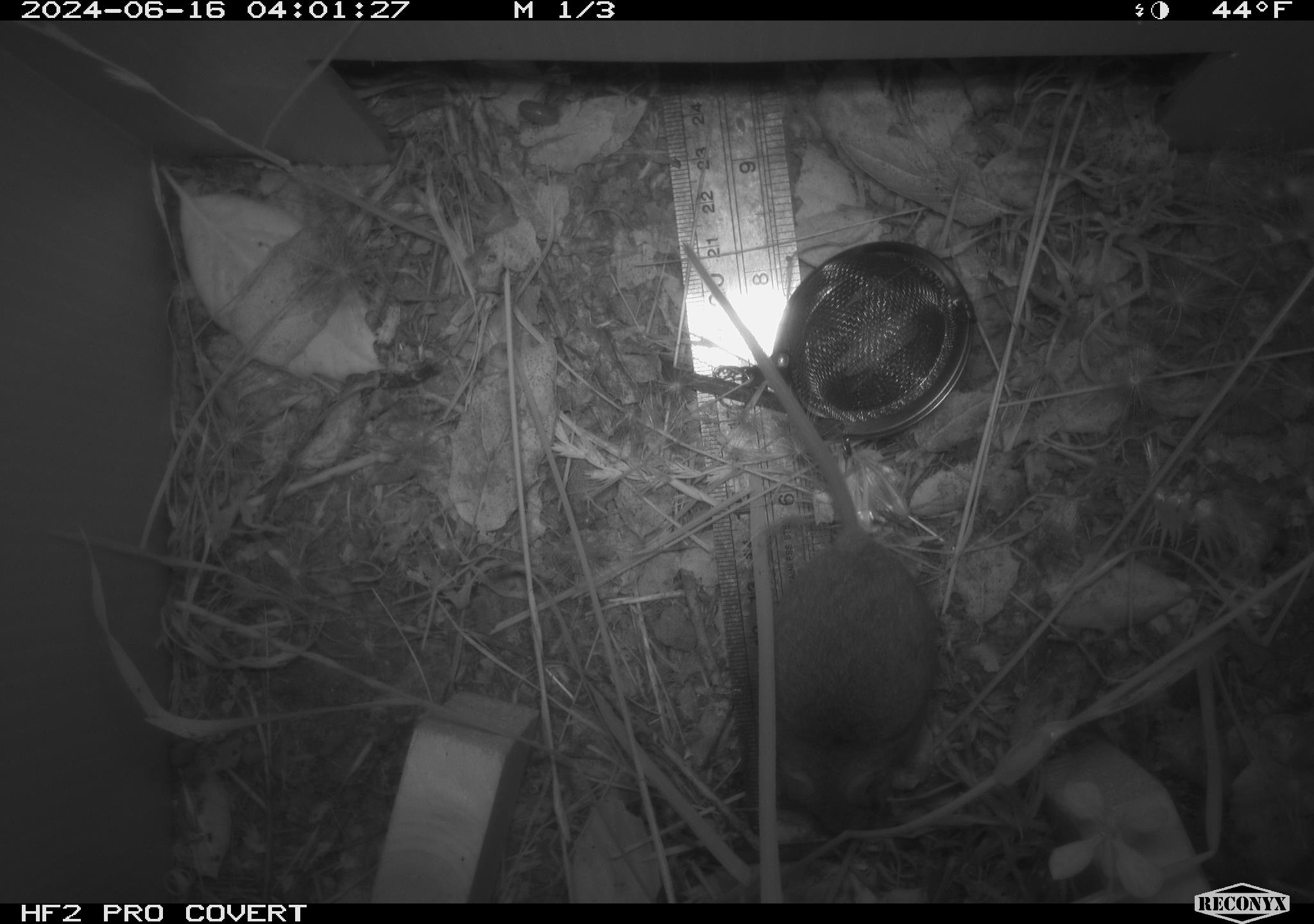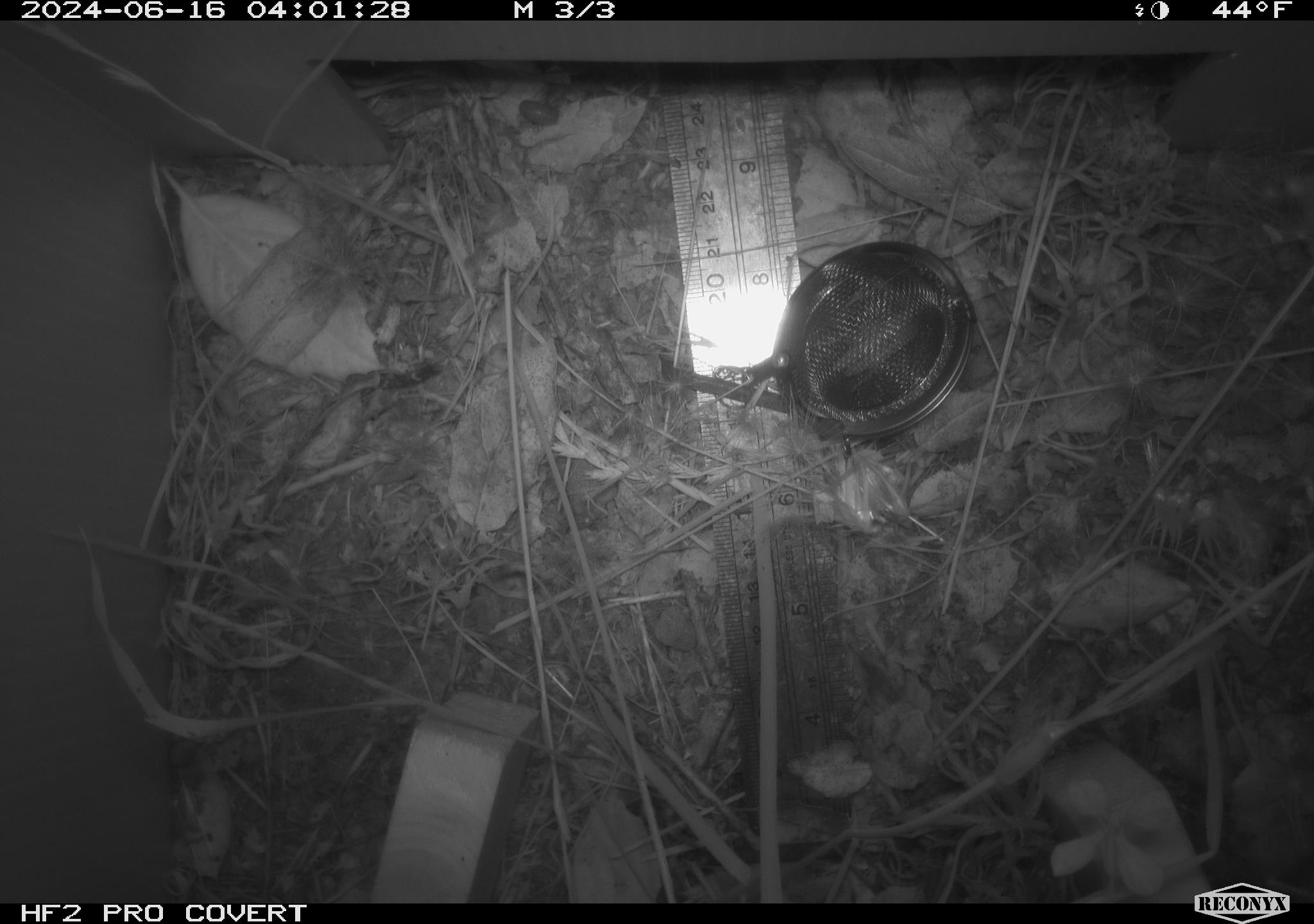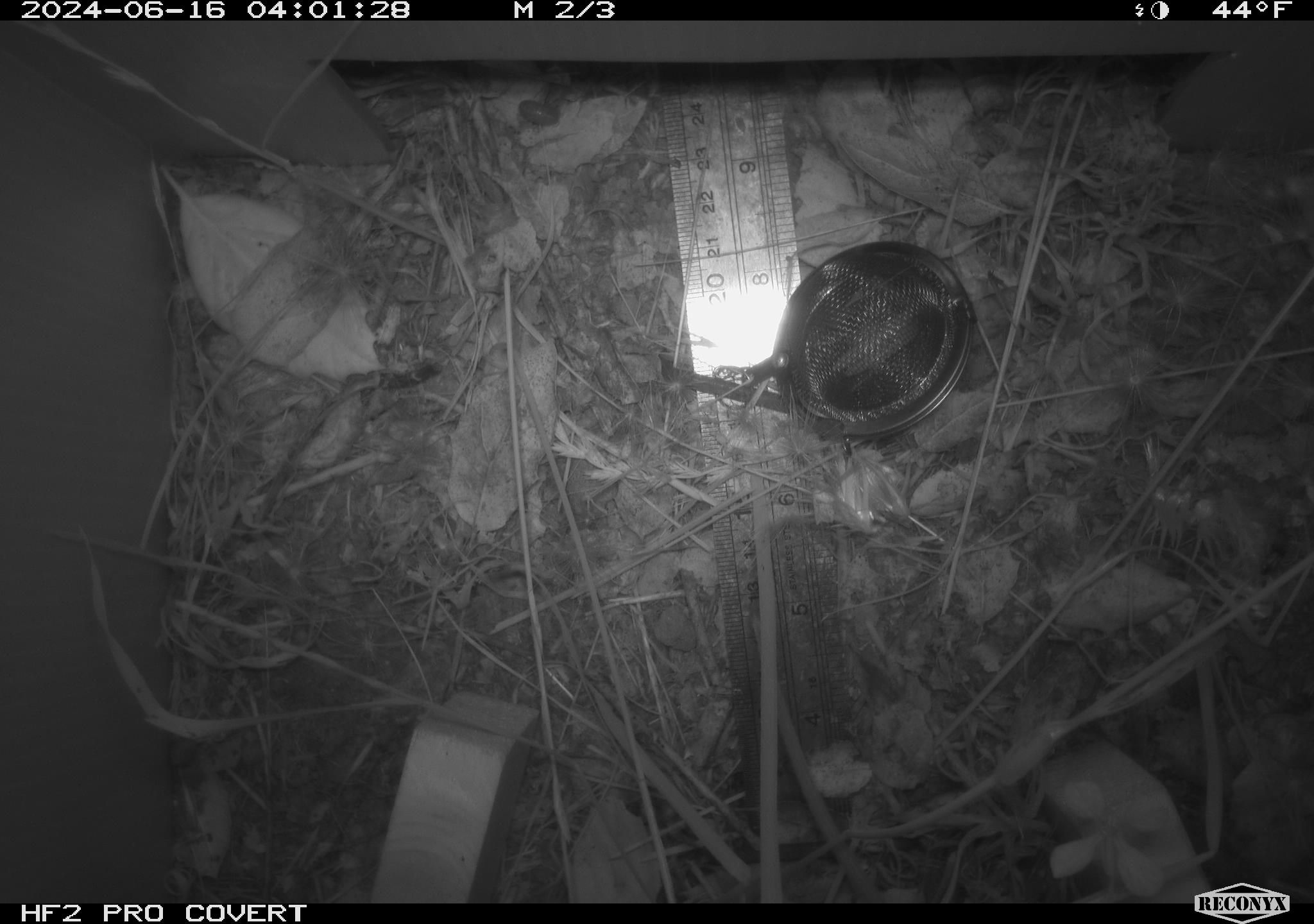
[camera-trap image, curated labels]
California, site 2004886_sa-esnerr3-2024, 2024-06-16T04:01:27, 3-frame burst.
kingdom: Animalia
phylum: Chordata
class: Mammalia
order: Rodentia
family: Cricetidae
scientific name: Cricetidae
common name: hamsters, voles, lemmings, and allies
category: cricetidae family